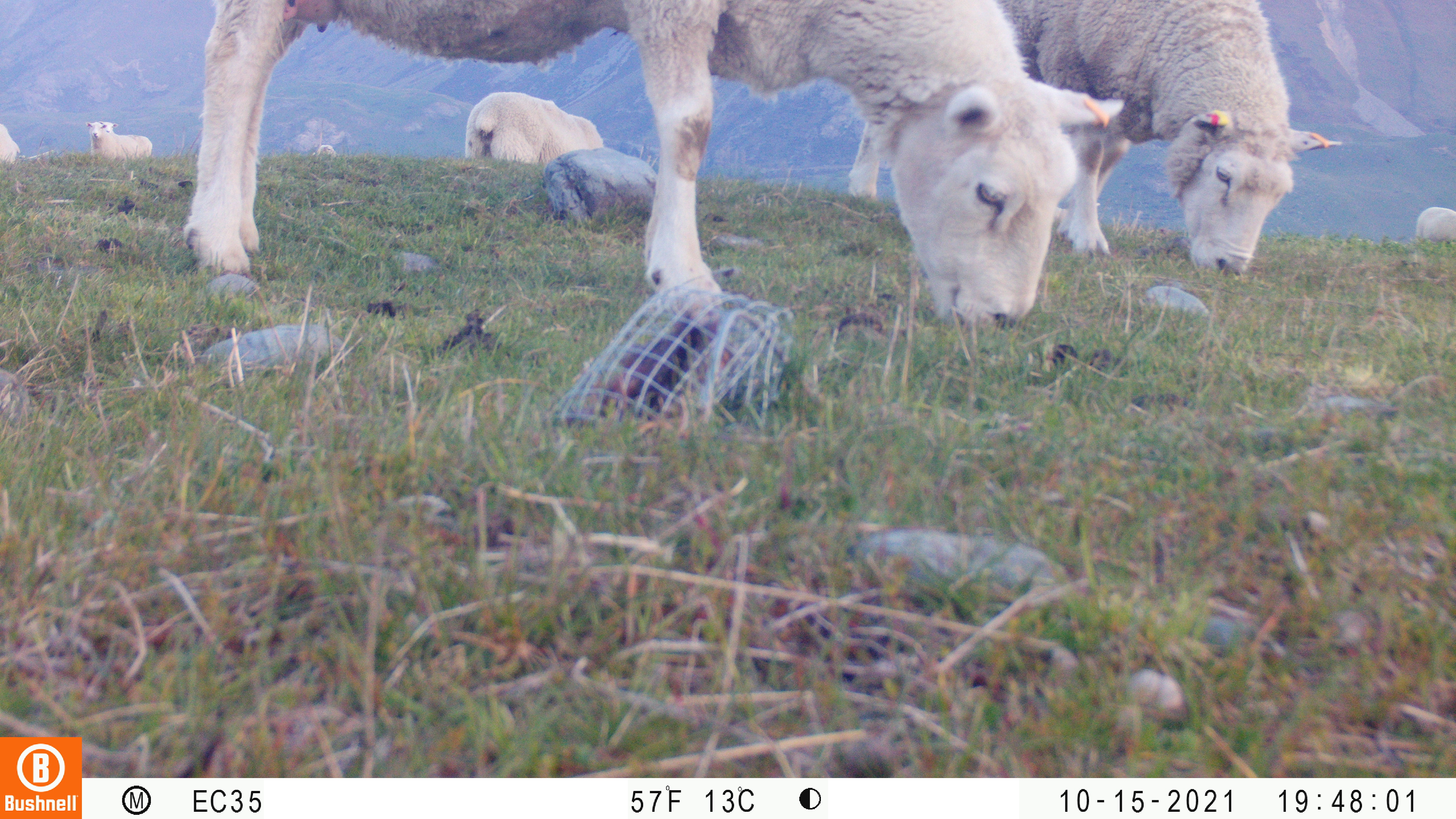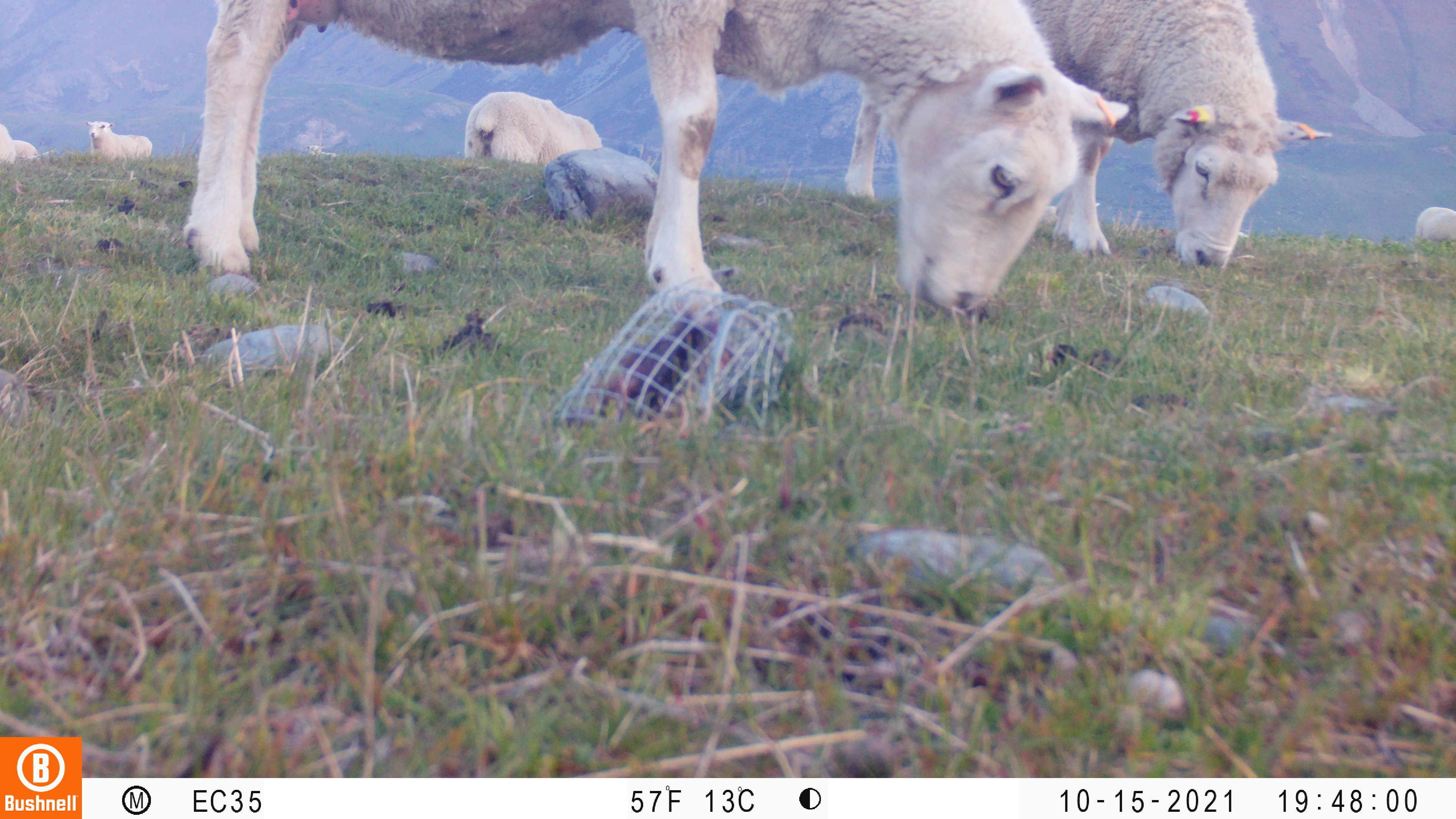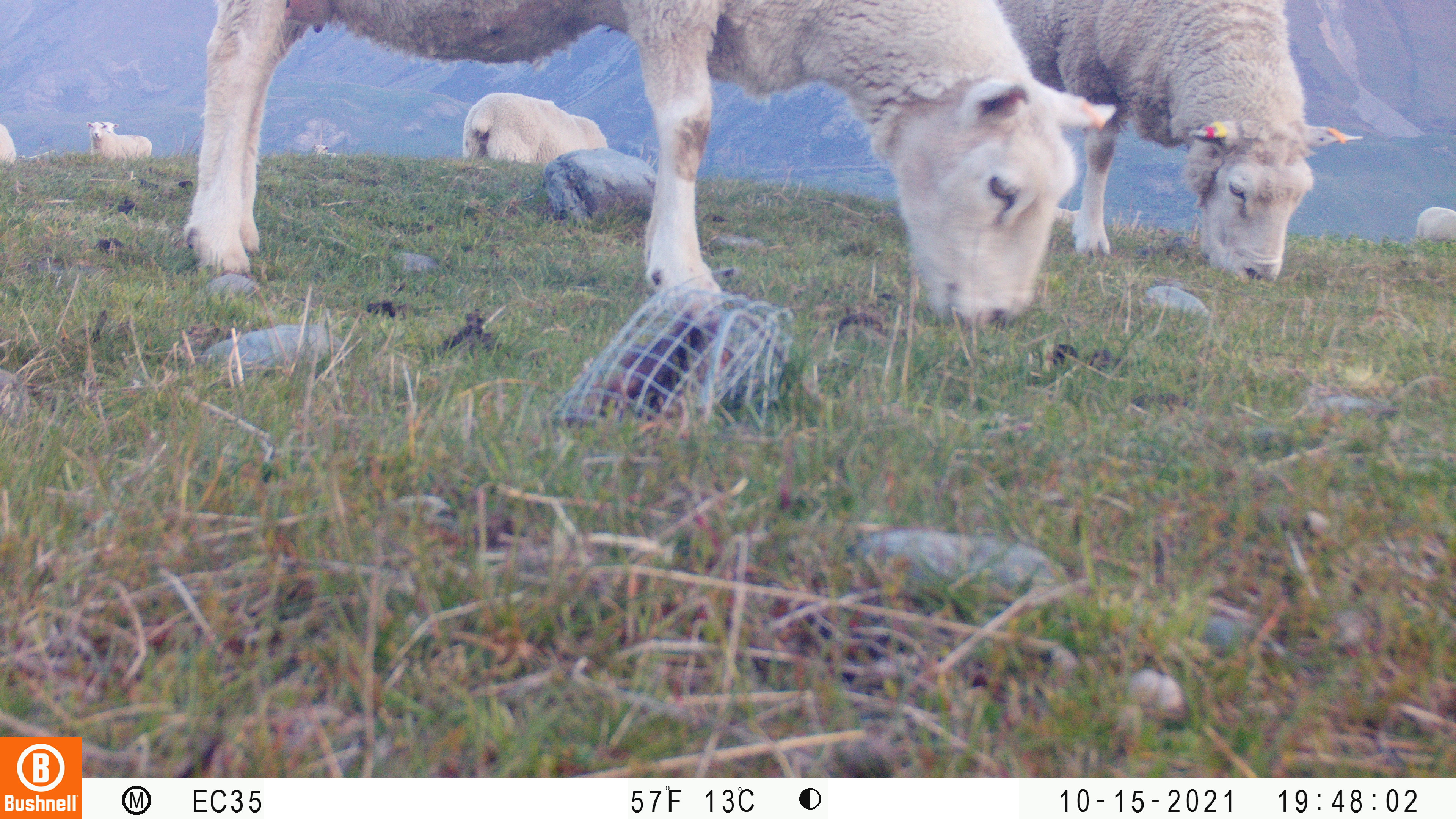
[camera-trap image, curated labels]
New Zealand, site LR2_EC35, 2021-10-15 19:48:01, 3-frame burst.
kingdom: Animalia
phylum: Chordata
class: Mammalia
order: Artiodactyla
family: Bovidae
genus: Bos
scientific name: Bos taurus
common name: domestic cow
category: cow